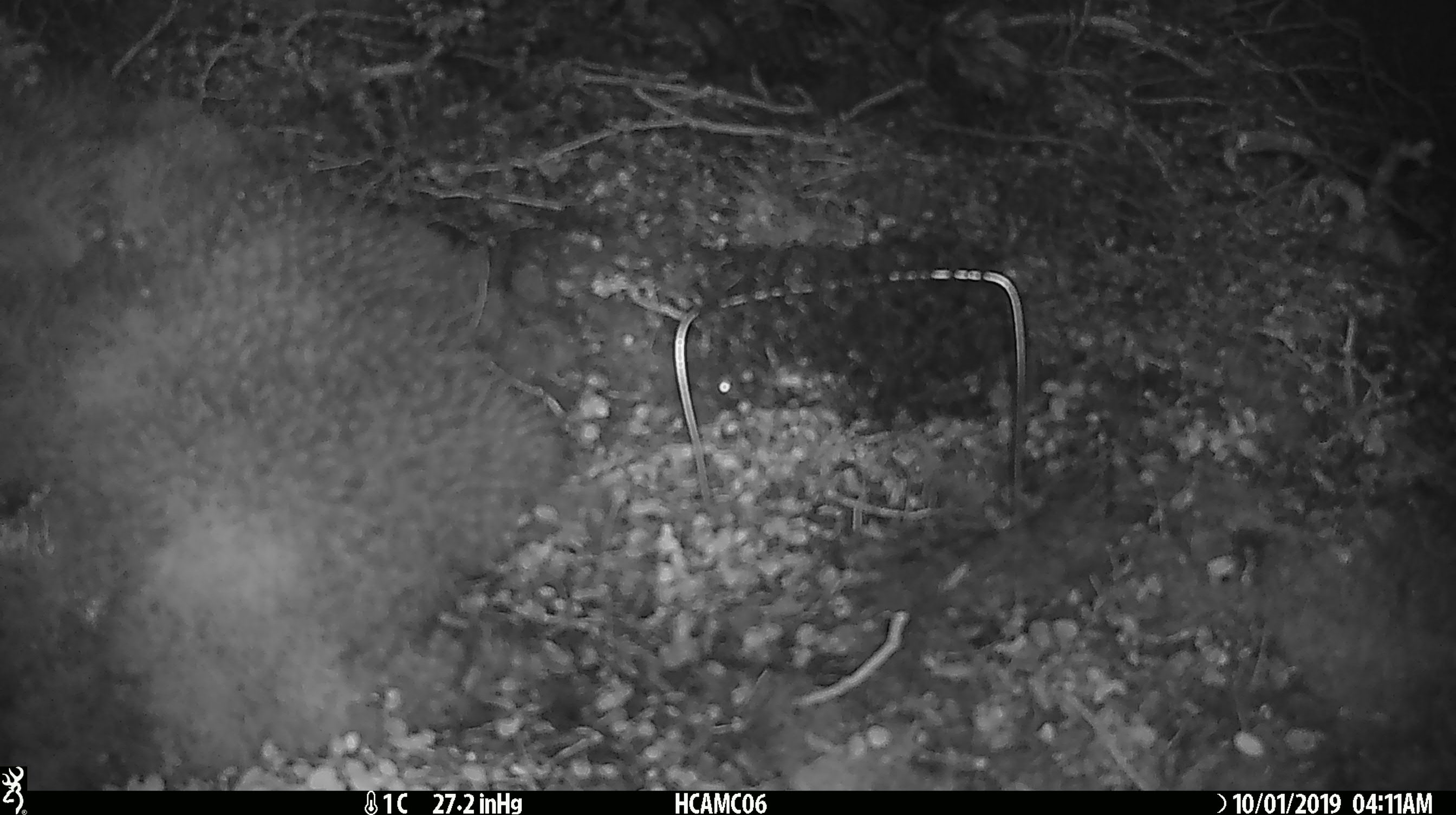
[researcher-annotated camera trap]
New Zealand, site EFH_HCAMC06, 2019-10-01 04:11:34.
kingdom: Animalia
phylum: Chordata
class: Mammalia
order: Rodentia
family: Muridae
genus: Mus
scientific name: Mus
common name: mouse